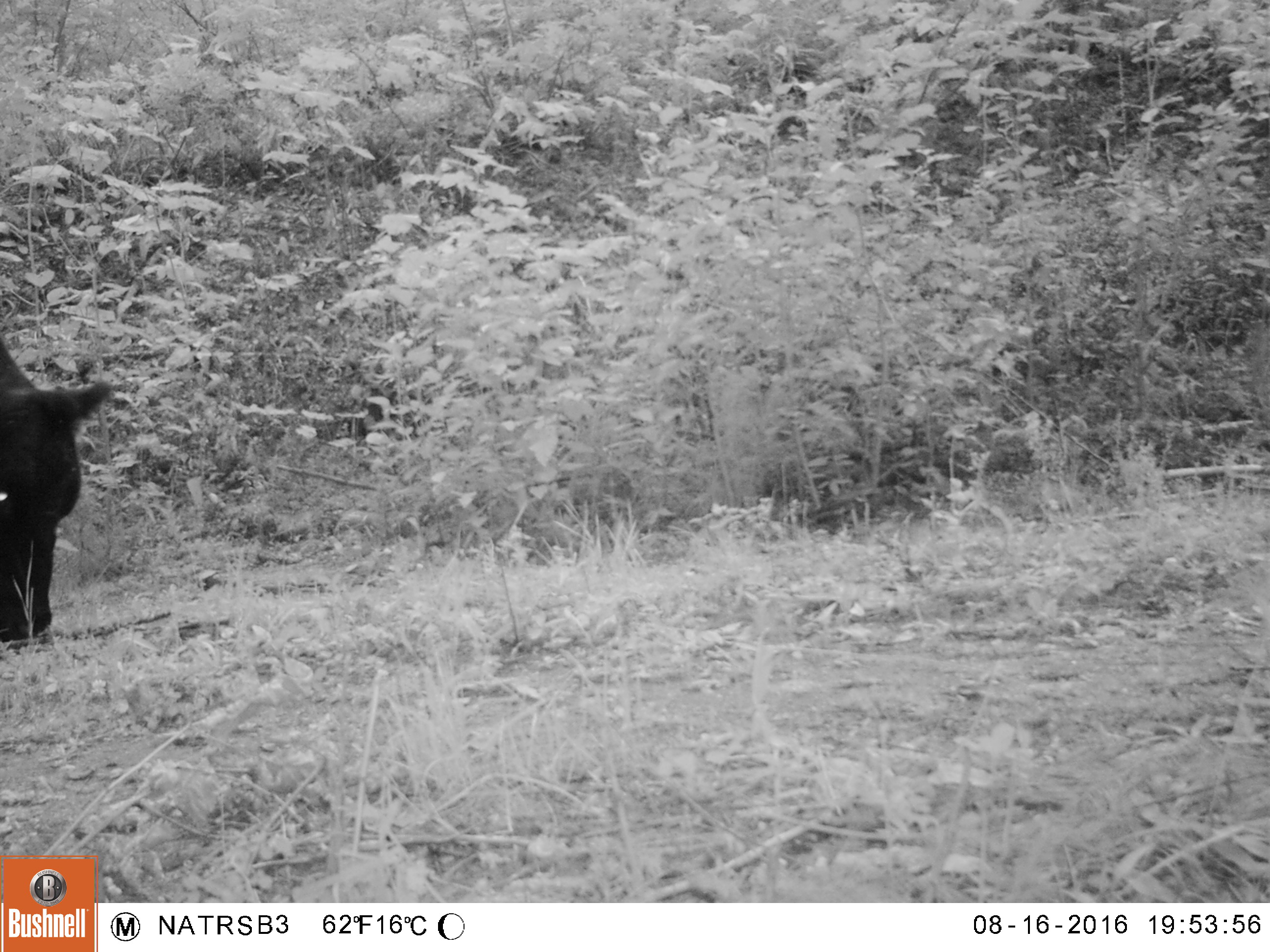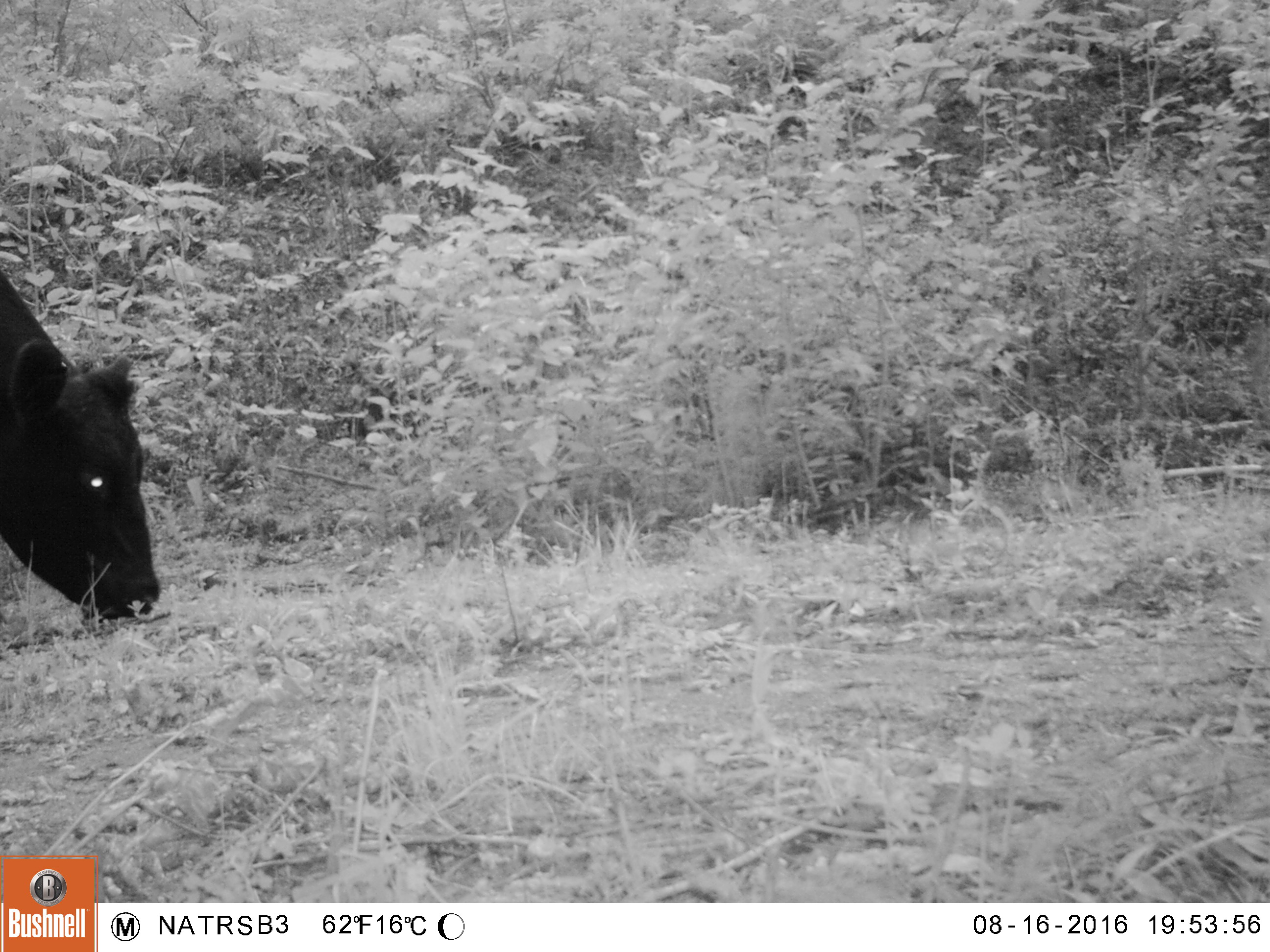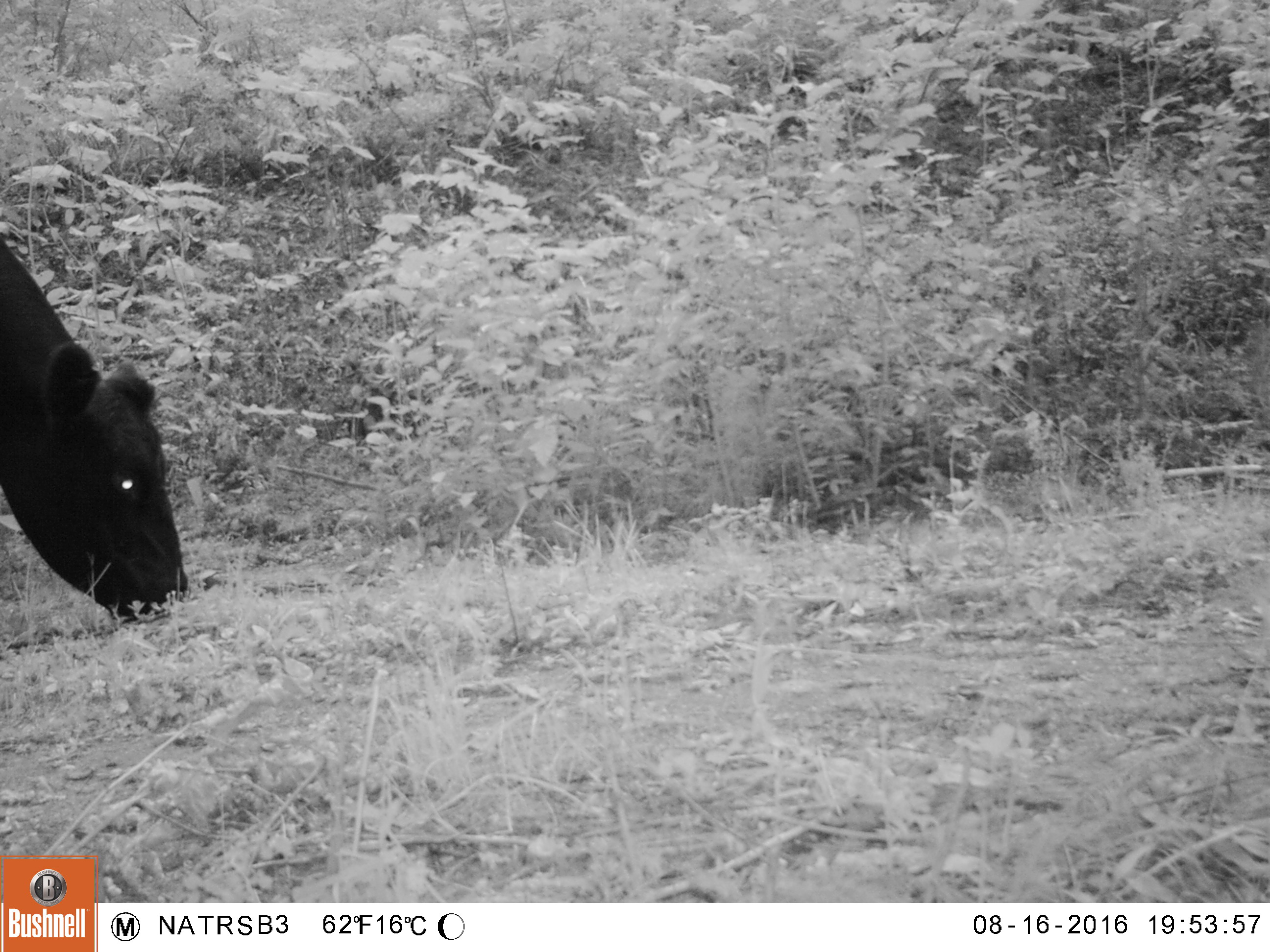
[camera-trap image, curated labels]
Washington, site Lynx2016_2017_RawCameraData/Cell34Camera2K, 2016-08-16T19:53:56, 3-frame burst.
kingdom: Animalia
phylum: Chordata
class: Mammalia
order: Artiodactyla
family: Bovidae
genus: Bos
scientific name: Bos taurus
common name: domestic cattle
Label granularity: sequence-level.